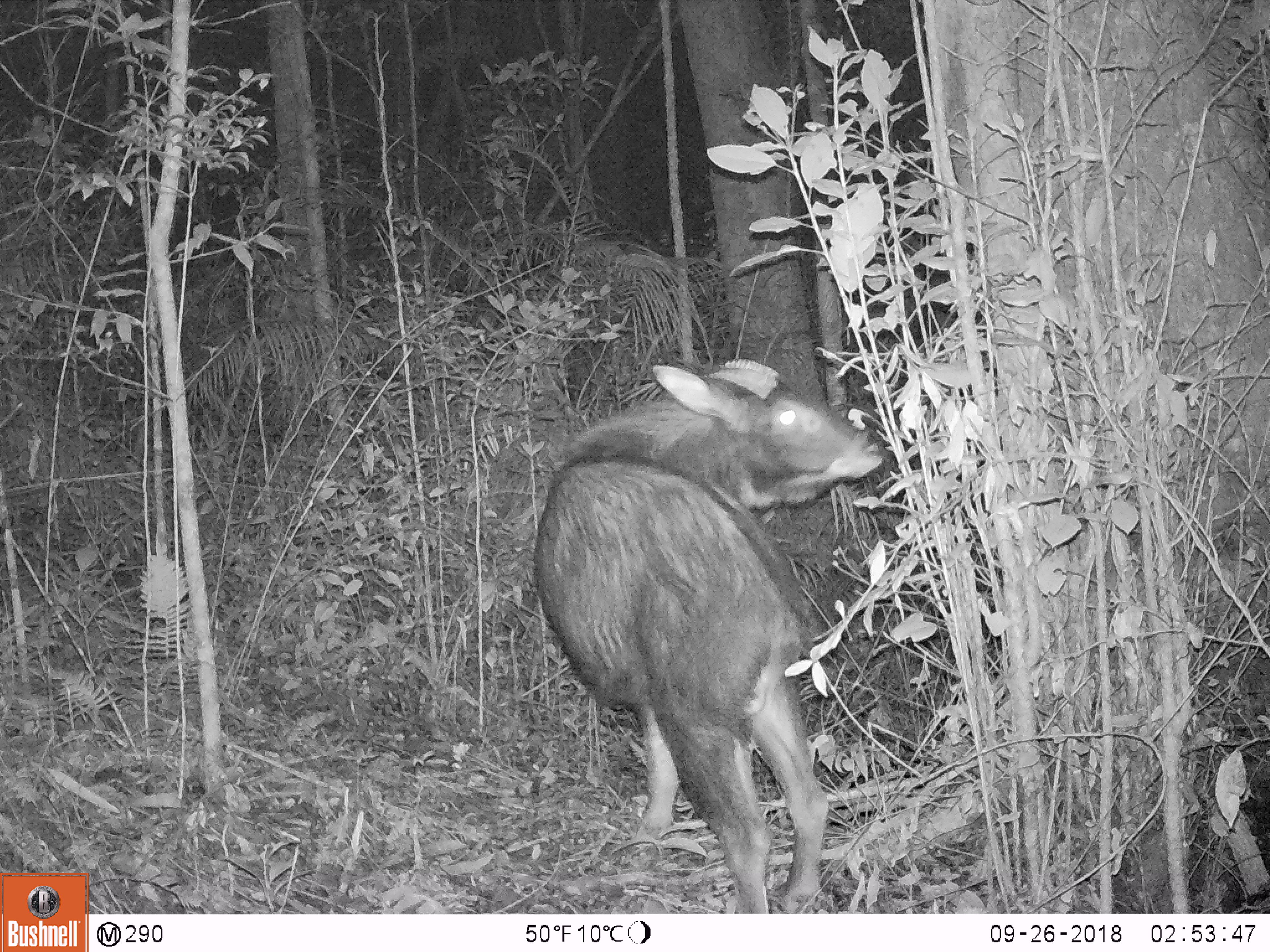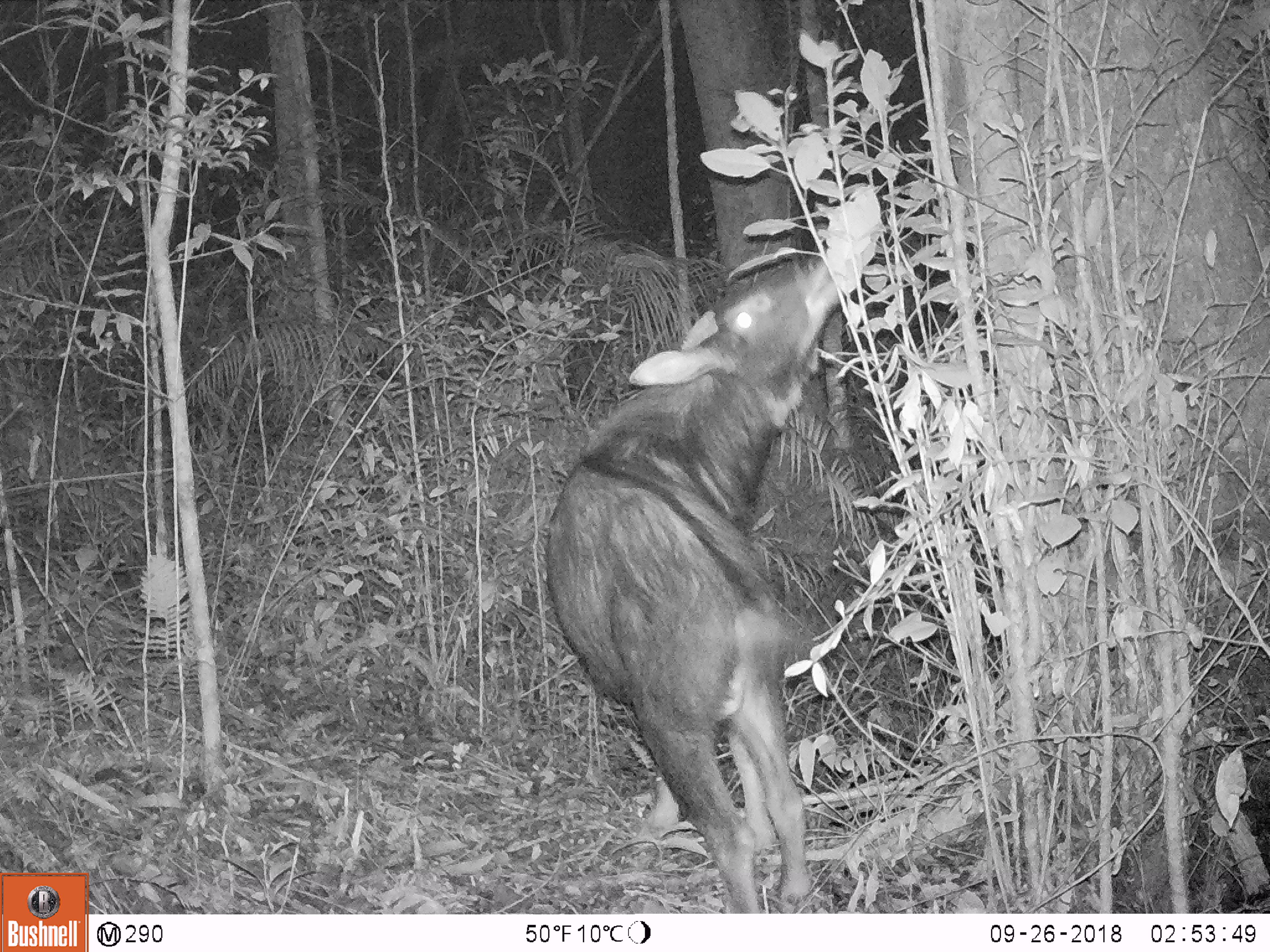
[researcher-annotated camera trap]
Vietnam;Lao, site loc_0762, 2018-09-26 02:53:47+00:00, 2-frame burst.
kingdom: Animalia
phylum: Chordata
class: Mammalia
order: Artiodactyla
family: Bovidae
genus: Capricornis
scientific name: Capricornis sumatraensis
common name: chinese serow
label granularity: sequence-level